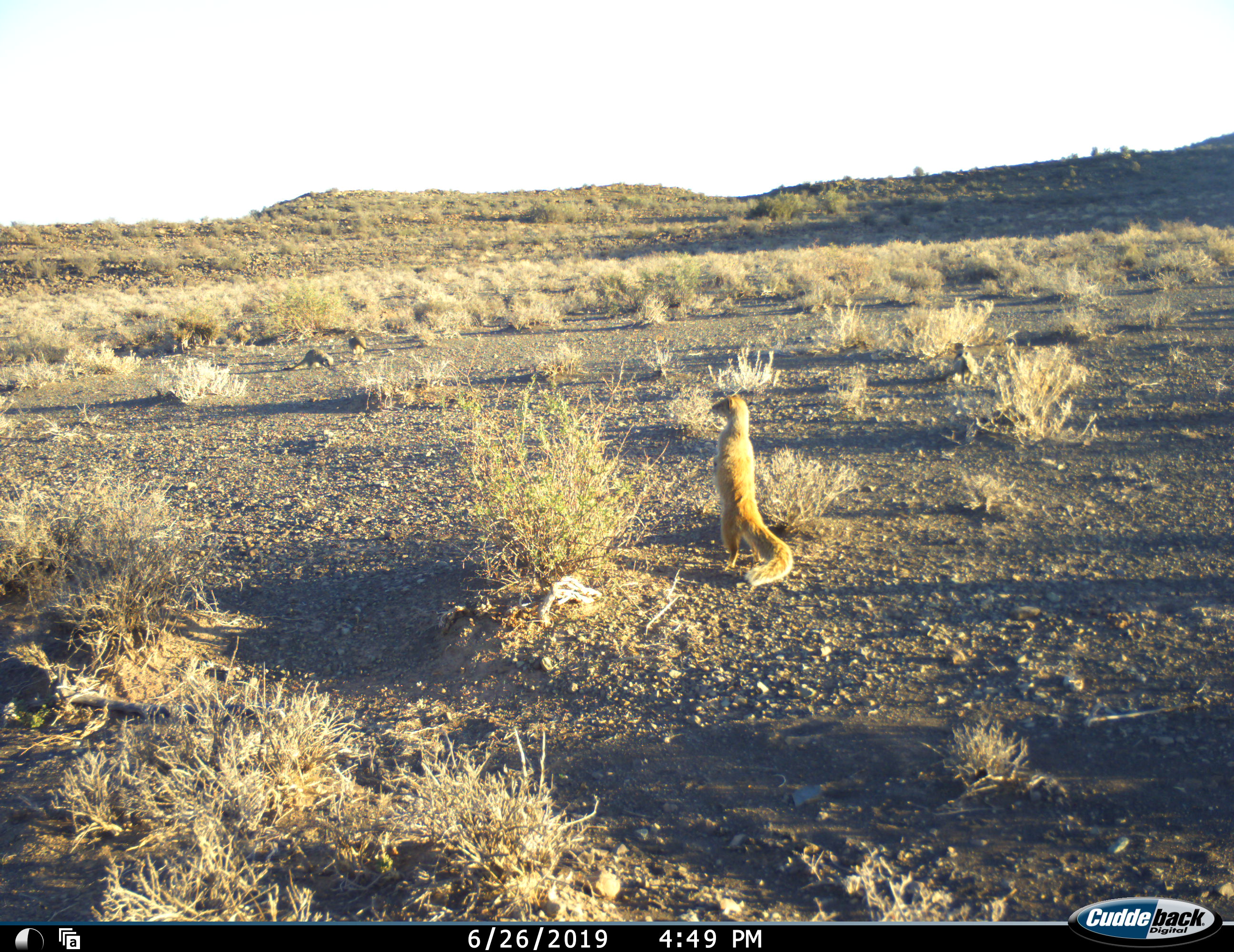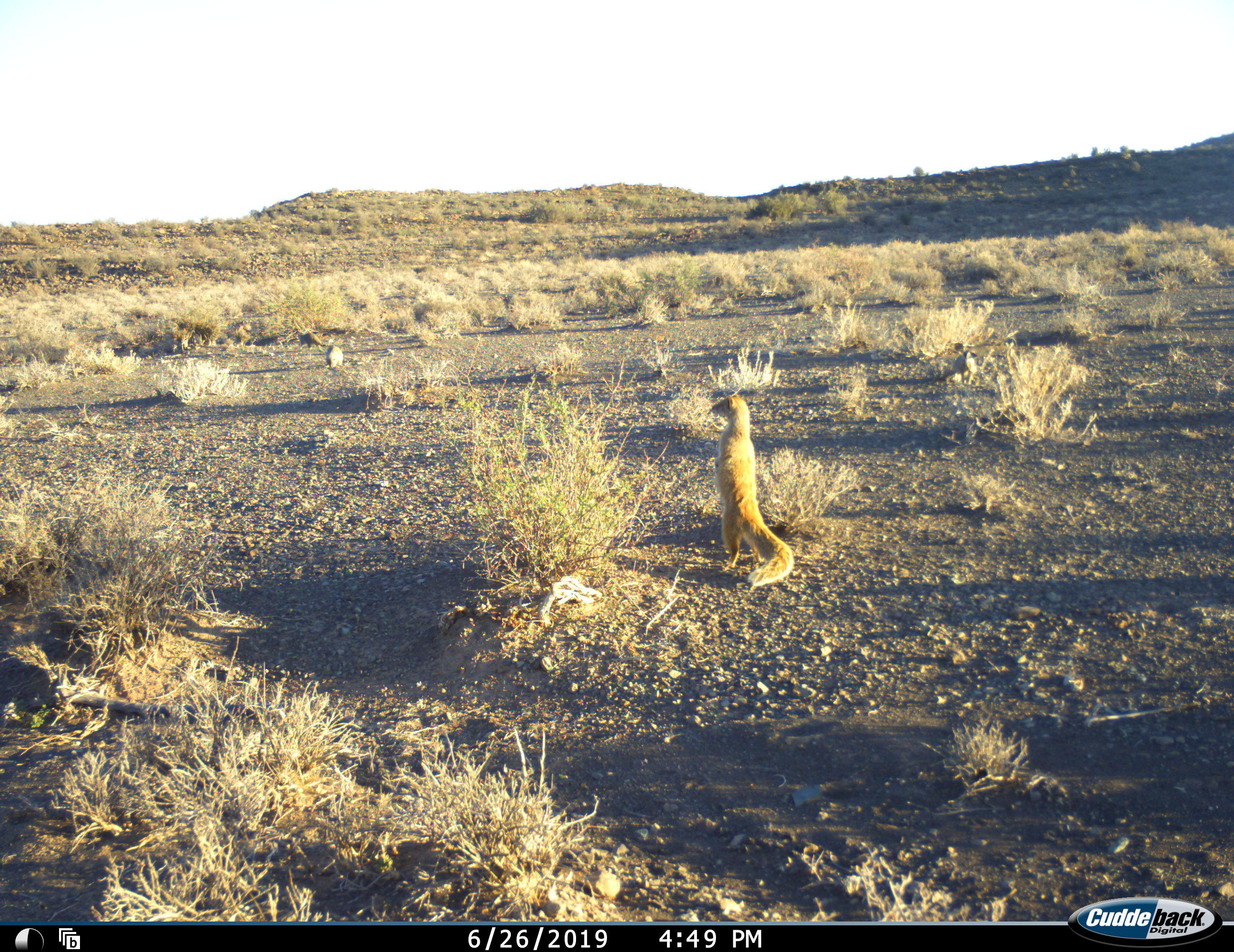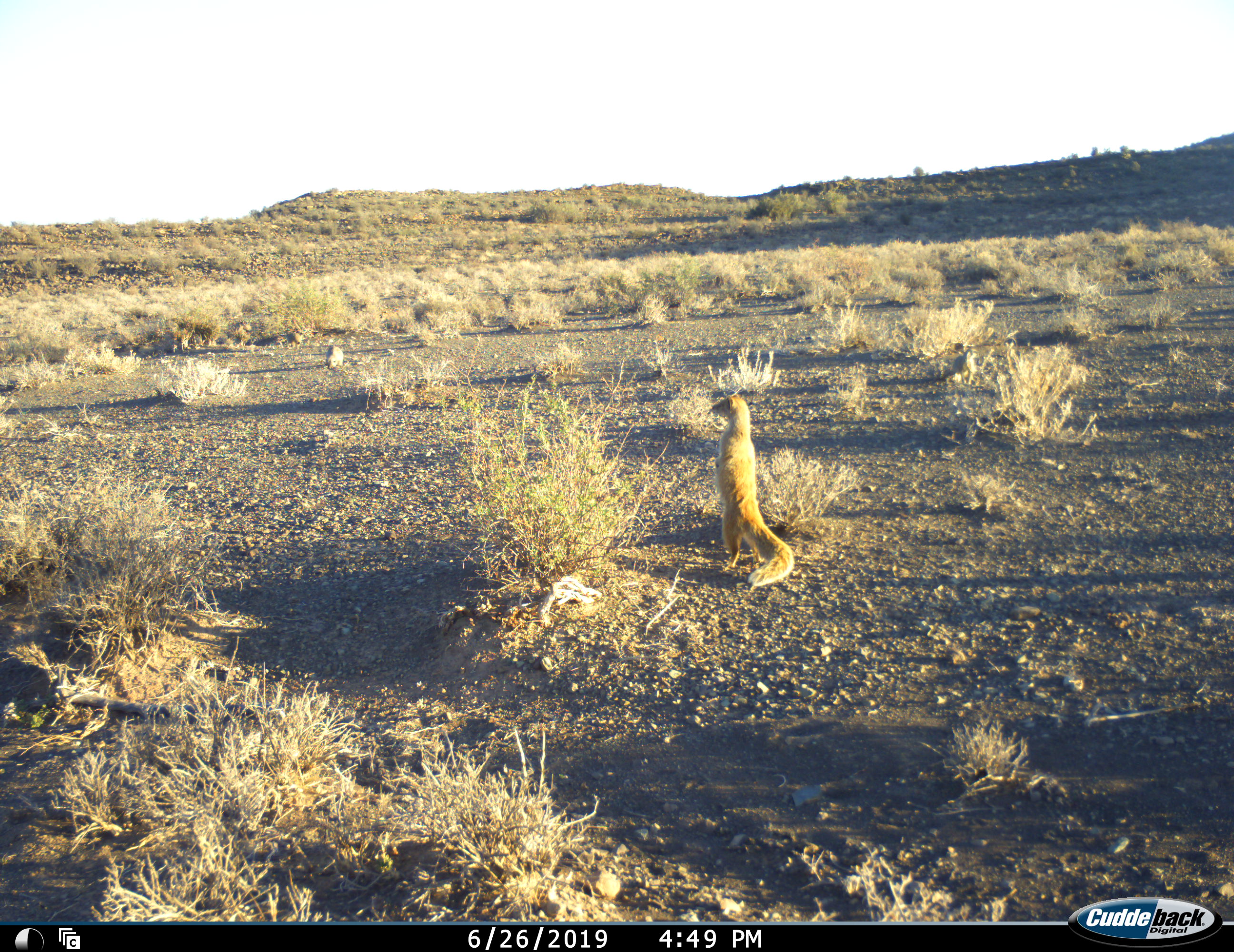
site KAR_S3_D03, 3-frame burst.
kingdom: Animalia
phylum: Chordata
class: Mammalia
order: Carnivora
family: Herpestidae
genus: Cynictis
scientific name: Cynictis penicillata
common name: yellow mongoose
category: mongooseyellow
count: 4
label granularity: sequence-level